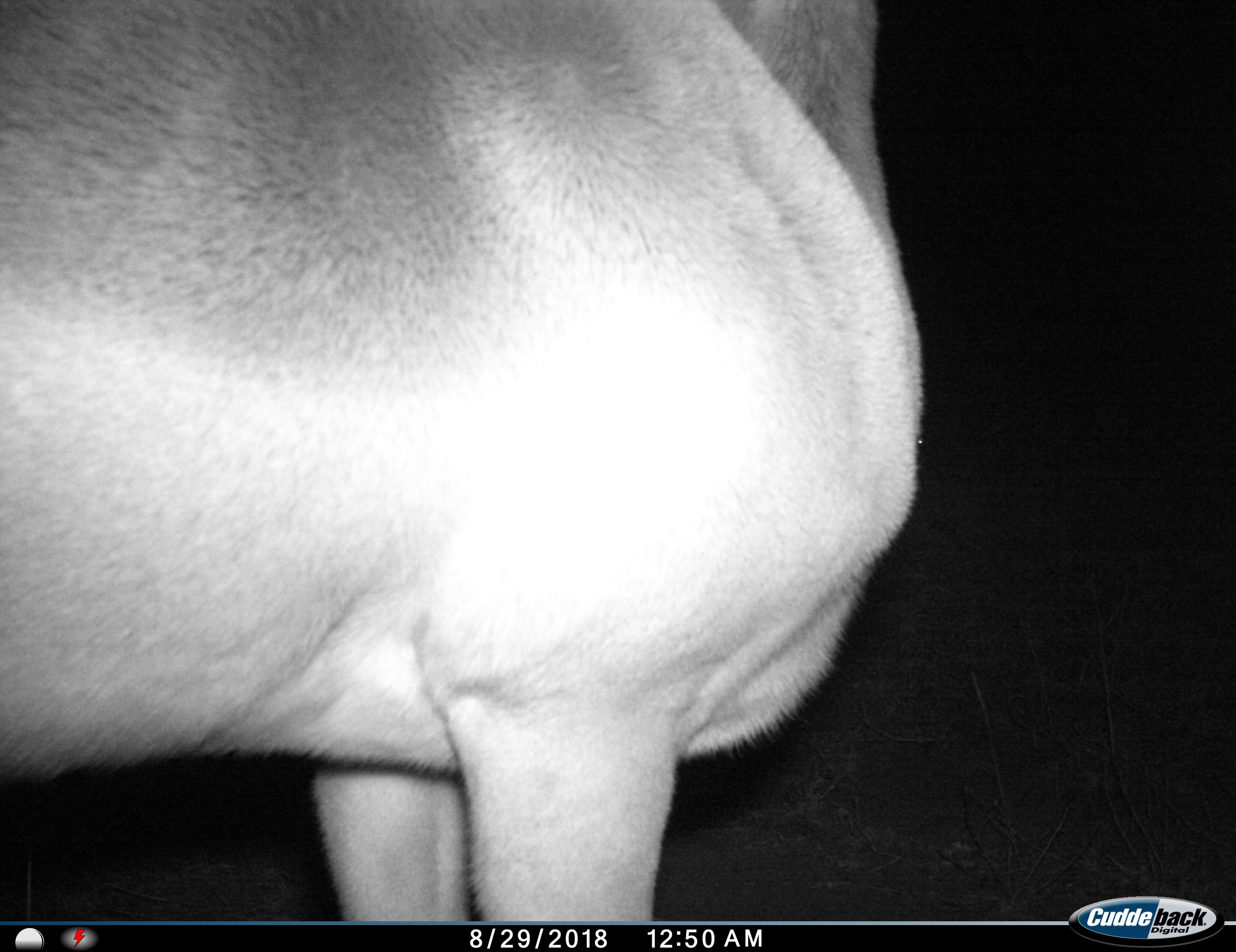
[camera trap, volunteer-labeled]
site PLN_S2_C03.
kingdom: Animalia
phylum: Chordata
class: Mammalia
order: Artiodactyla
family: Bovidae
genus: Aepyceros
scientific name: Aepyceros melampus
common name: impala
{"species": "impala (Aepyceros melampus)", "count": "1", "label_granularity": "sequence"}